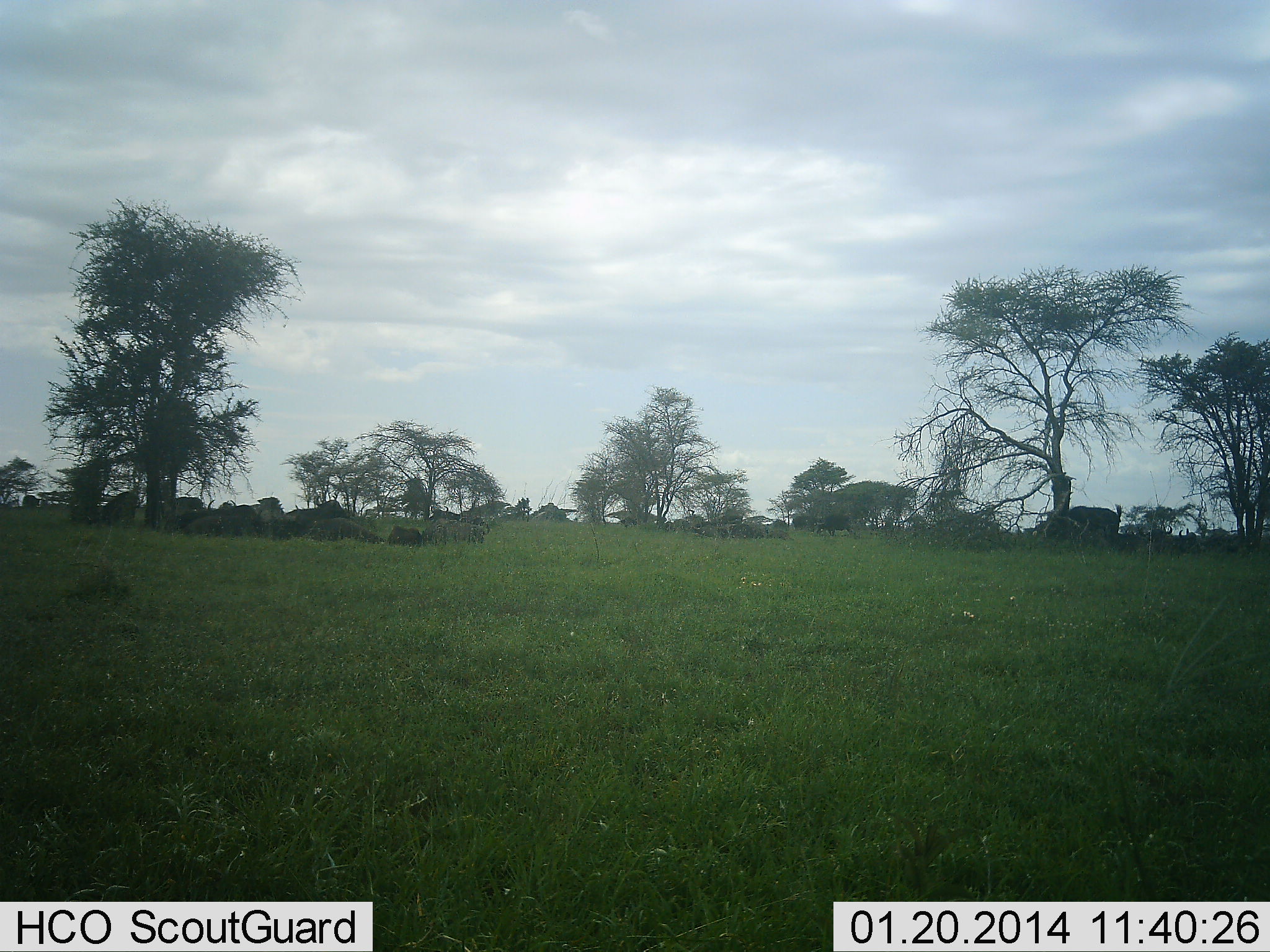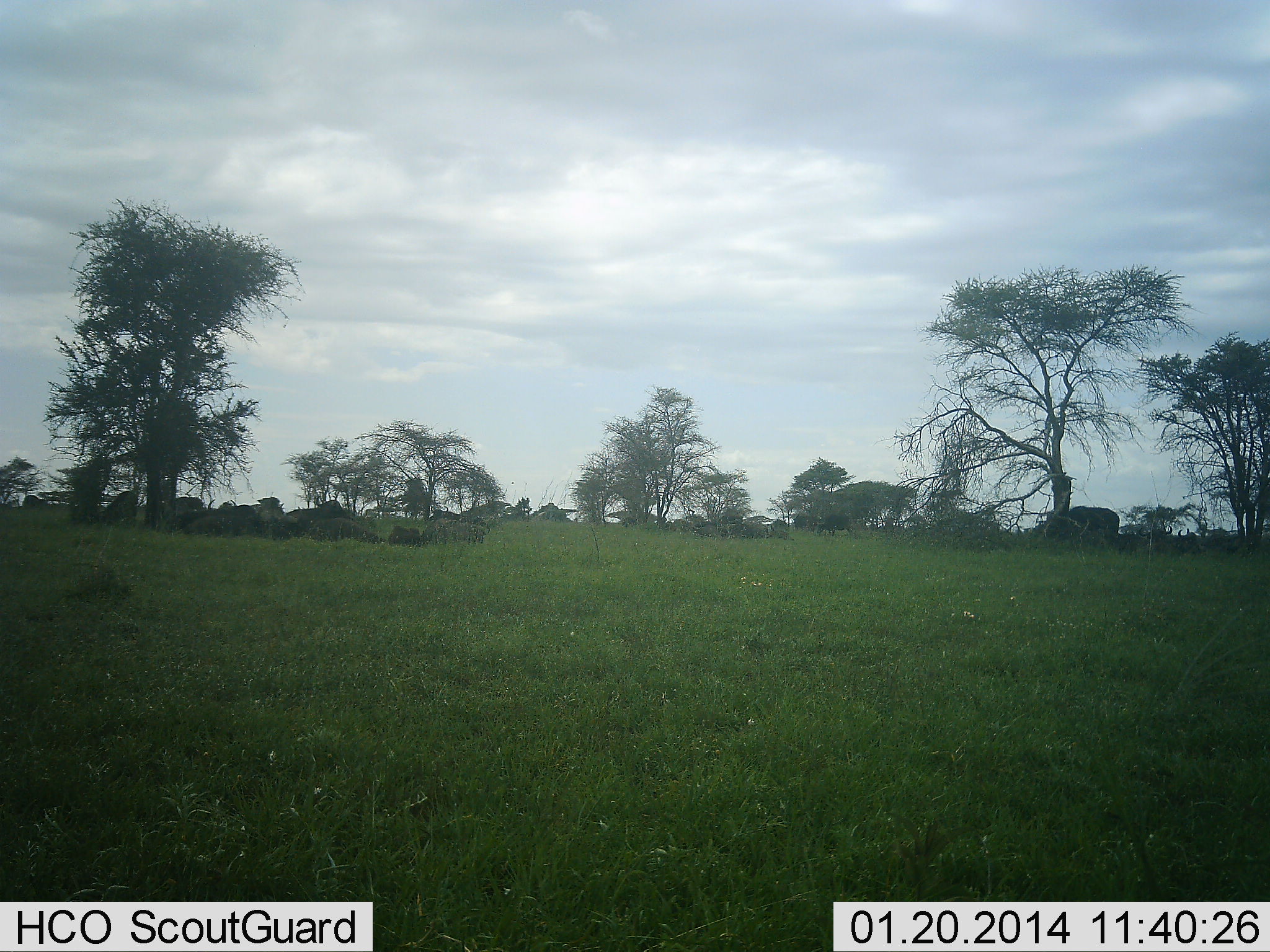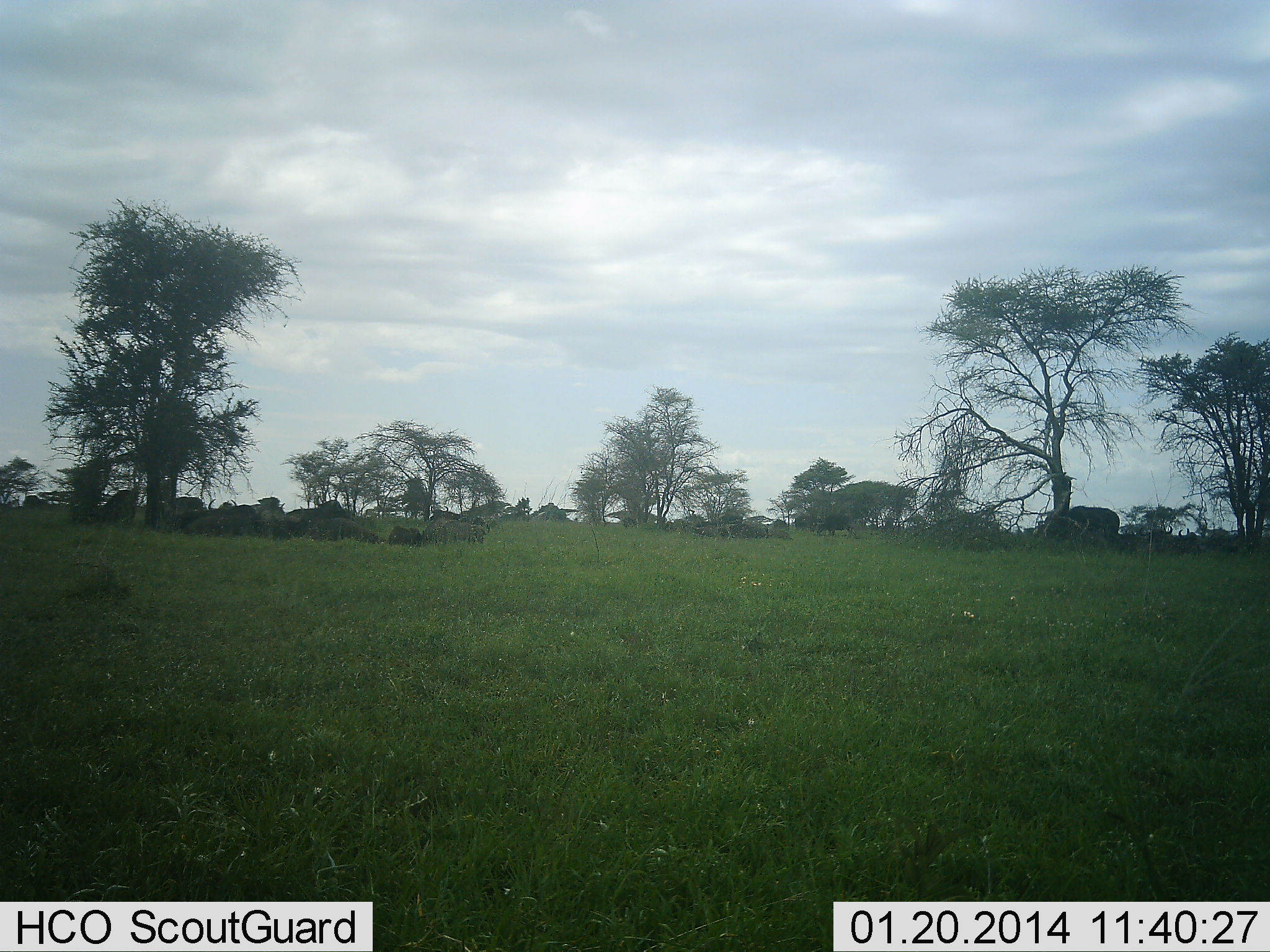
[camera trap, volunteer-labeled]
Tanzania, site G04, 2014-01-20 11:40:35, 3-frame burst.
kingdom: Animalia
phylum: Chordata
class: Mammalia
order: Artiodactyla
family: Bovidae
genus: Connochaetes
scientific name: Connochaetes taurinus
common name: blue wildebeest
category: wildebeest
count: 11-50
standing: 45%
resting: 80%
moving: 5%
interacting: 0%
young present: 0%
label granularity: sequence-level